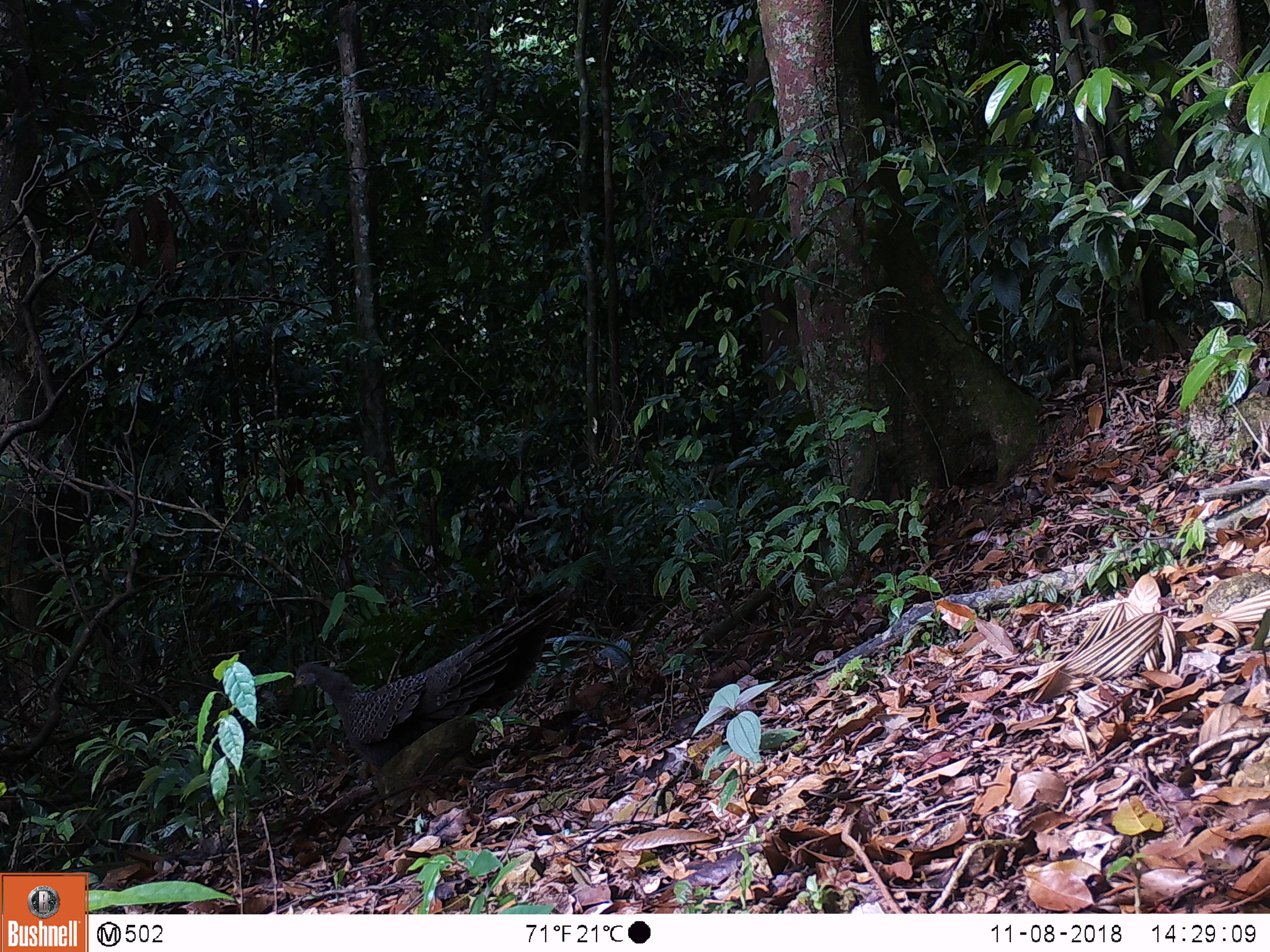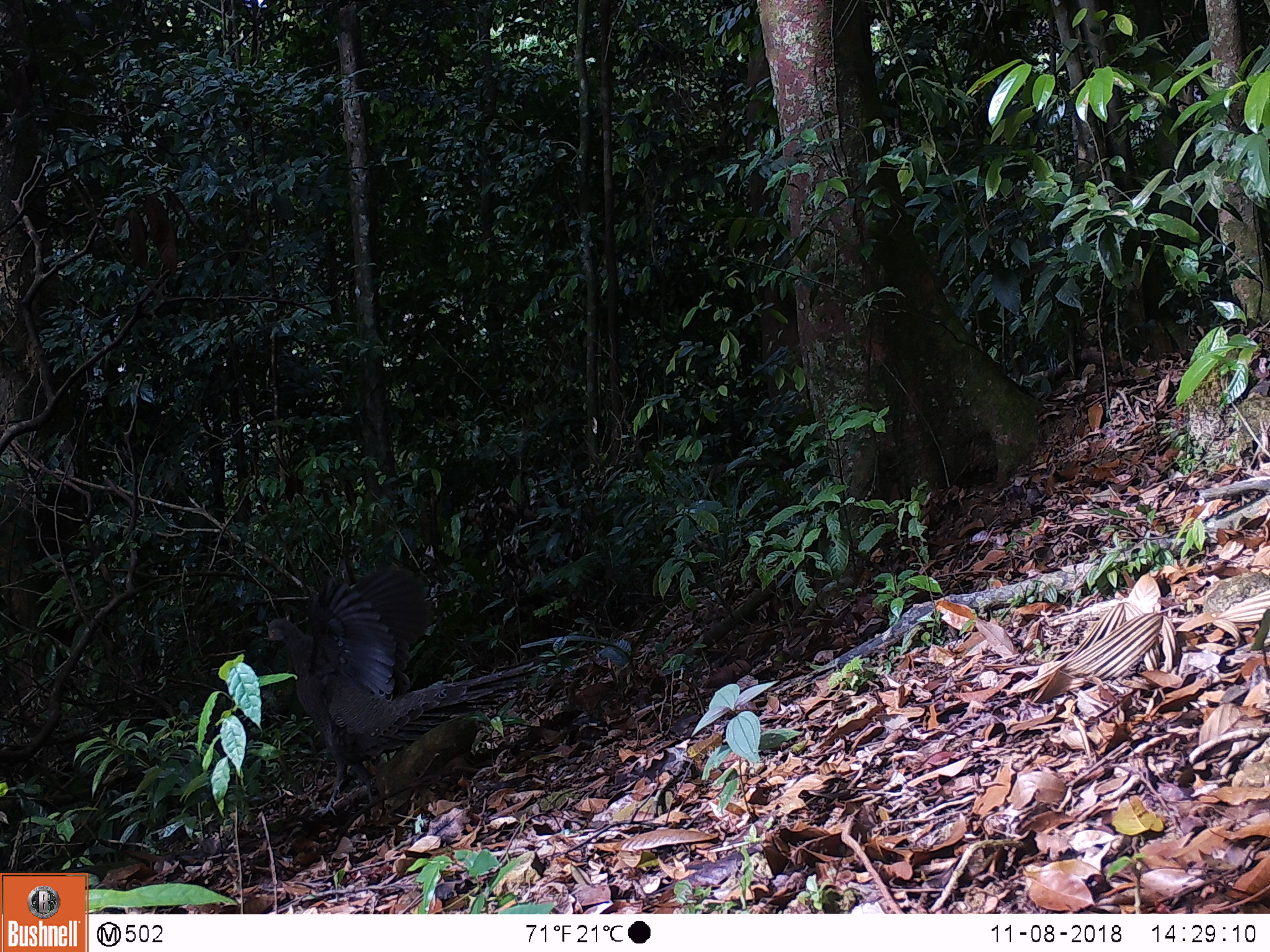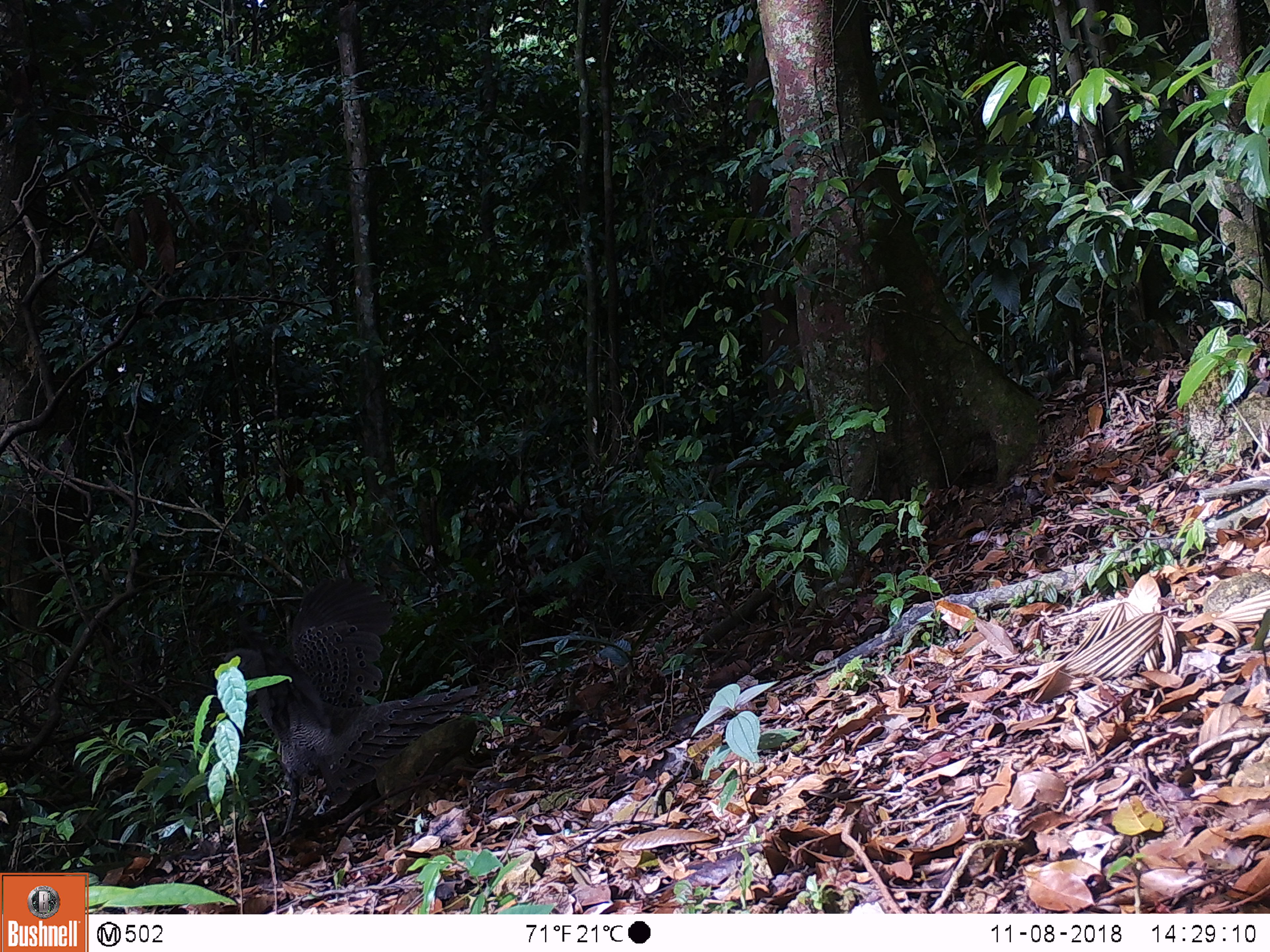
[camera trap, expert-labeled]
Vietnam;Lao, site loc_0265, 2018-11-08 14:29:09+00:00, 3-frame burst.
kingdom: Animalia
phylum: Chordata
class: Aves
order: Galliformes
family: Phasianidae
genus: Polyplectron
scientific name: Polyplectron bicalcaratum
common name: gray peacock-pheasant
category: grey peacock pheasant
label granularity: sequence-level